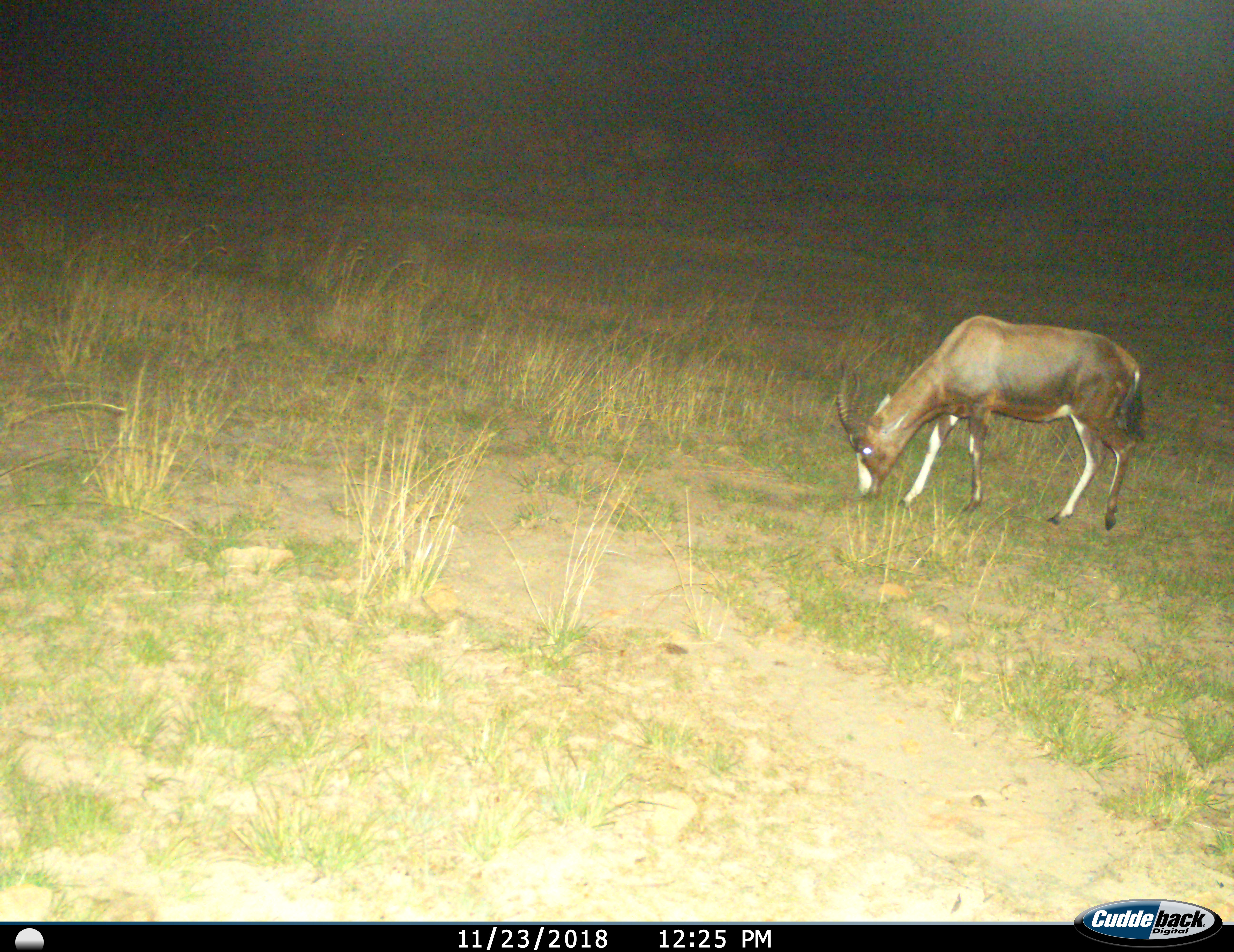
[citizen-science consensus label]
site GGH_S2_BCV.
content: unidentified animal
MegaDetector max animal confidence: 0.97